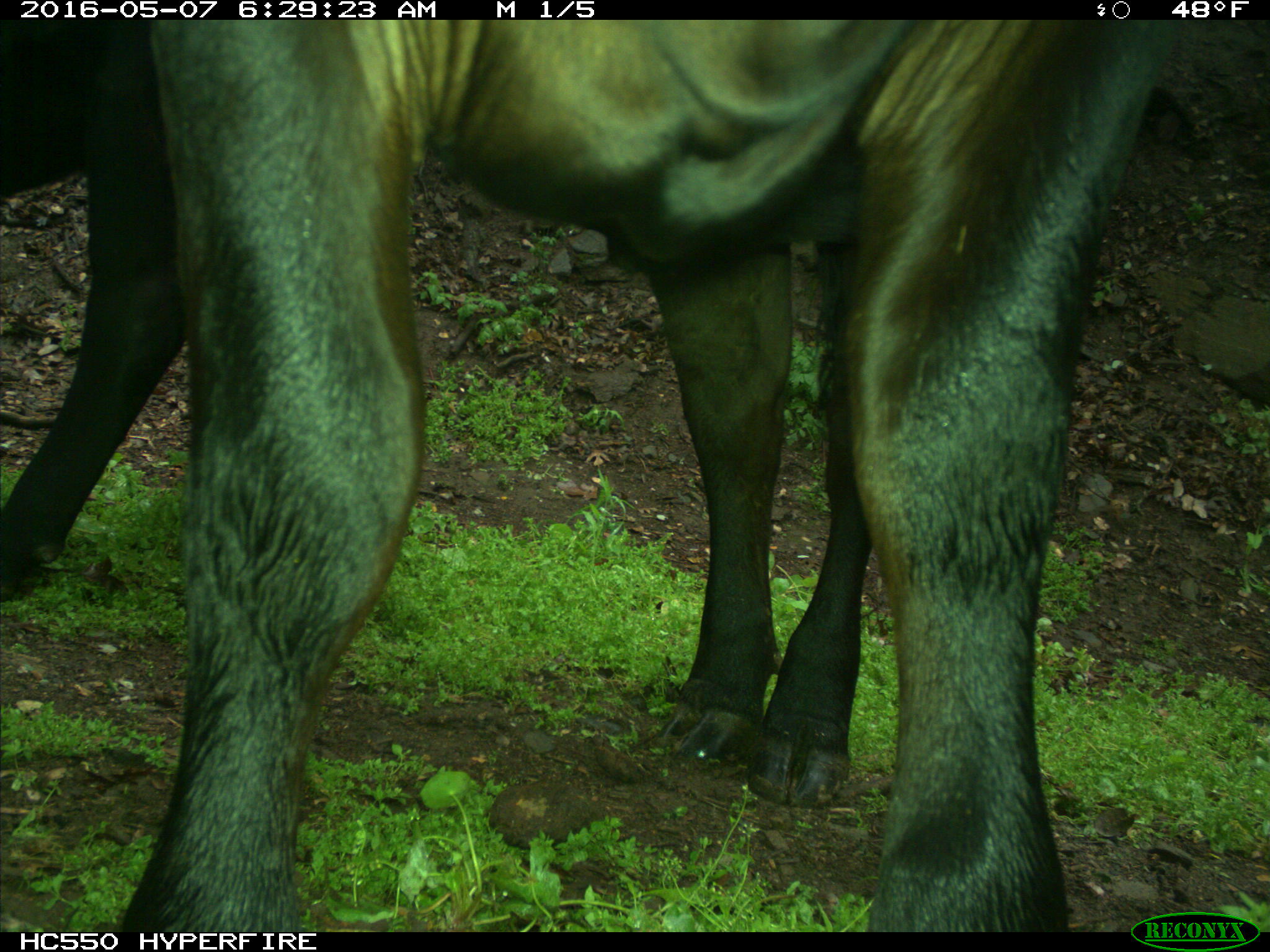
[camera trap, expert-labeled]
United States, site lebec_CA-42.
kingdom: Animalia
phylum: Chordata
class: Mammalia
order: Artiodactyla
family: Bovidae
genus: Bos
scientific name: Bos taurus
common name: domestic cow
Bos taurus (domestic cow).